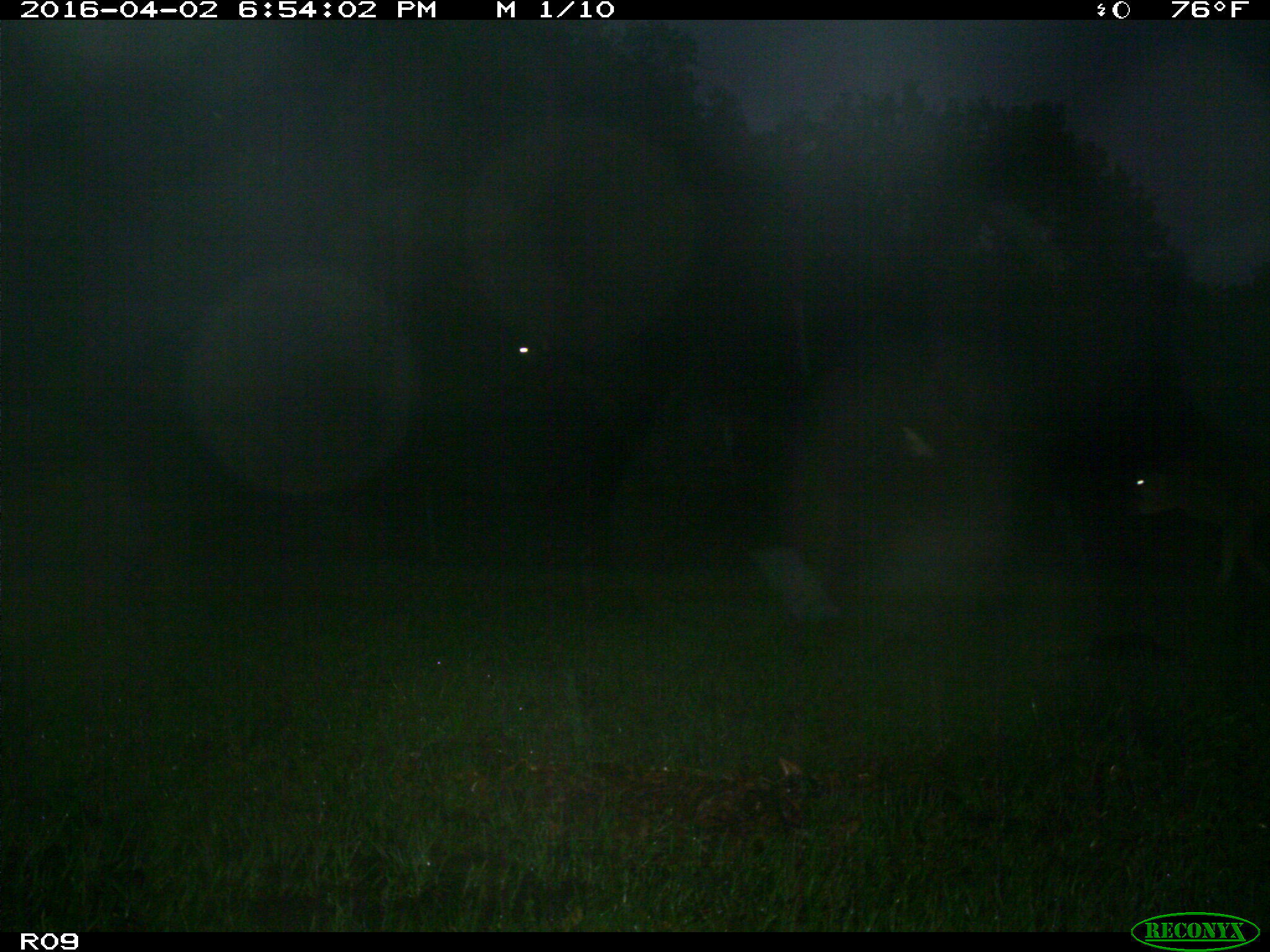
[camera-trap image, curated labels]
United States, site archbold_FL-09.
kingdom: Animalia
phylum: Chordata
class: Mammalia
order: Artiodactyla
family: Bovidae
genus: Bos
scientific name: Bos taurus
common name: domestic cow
Bos taurus (domestic cow).